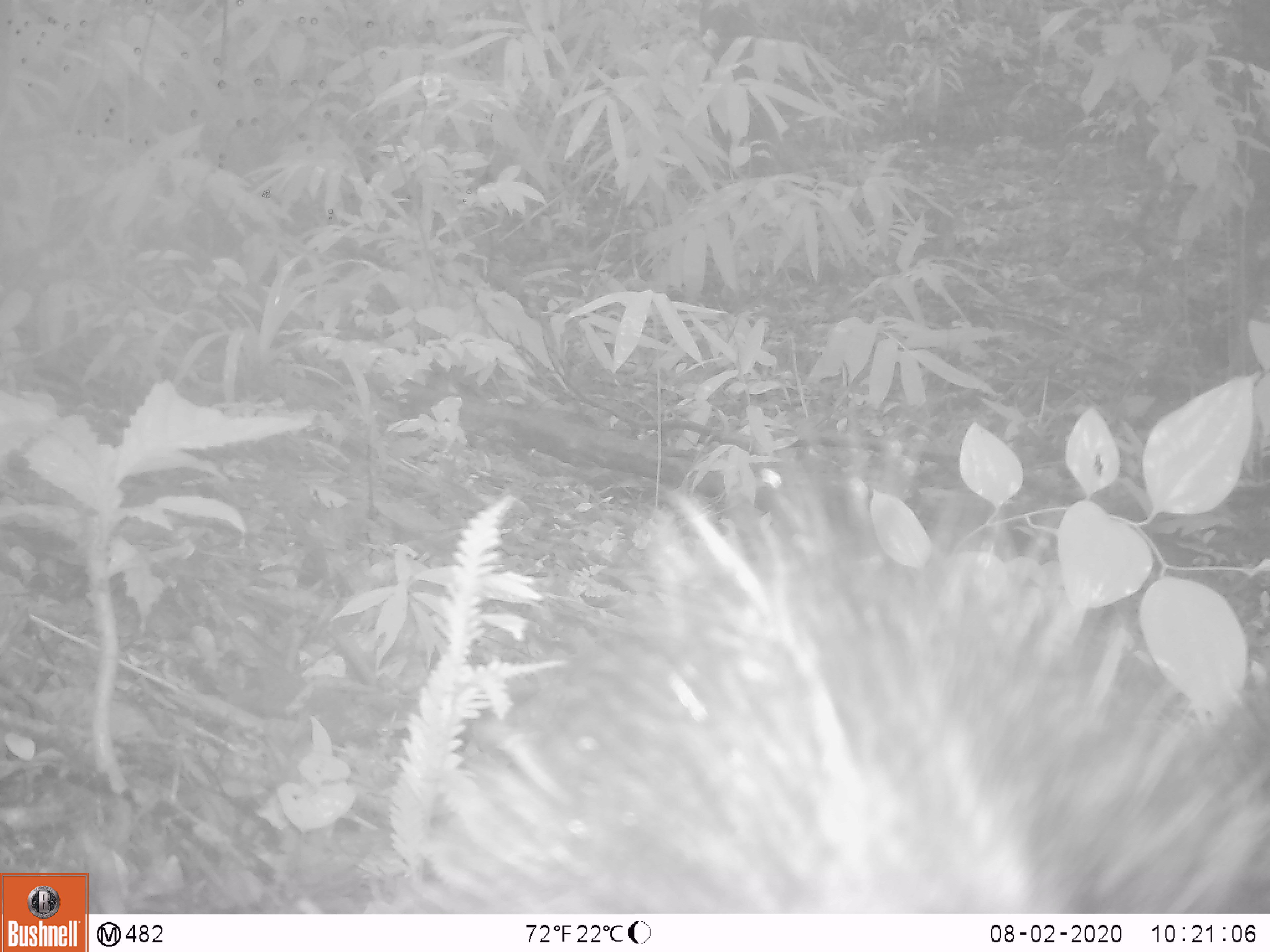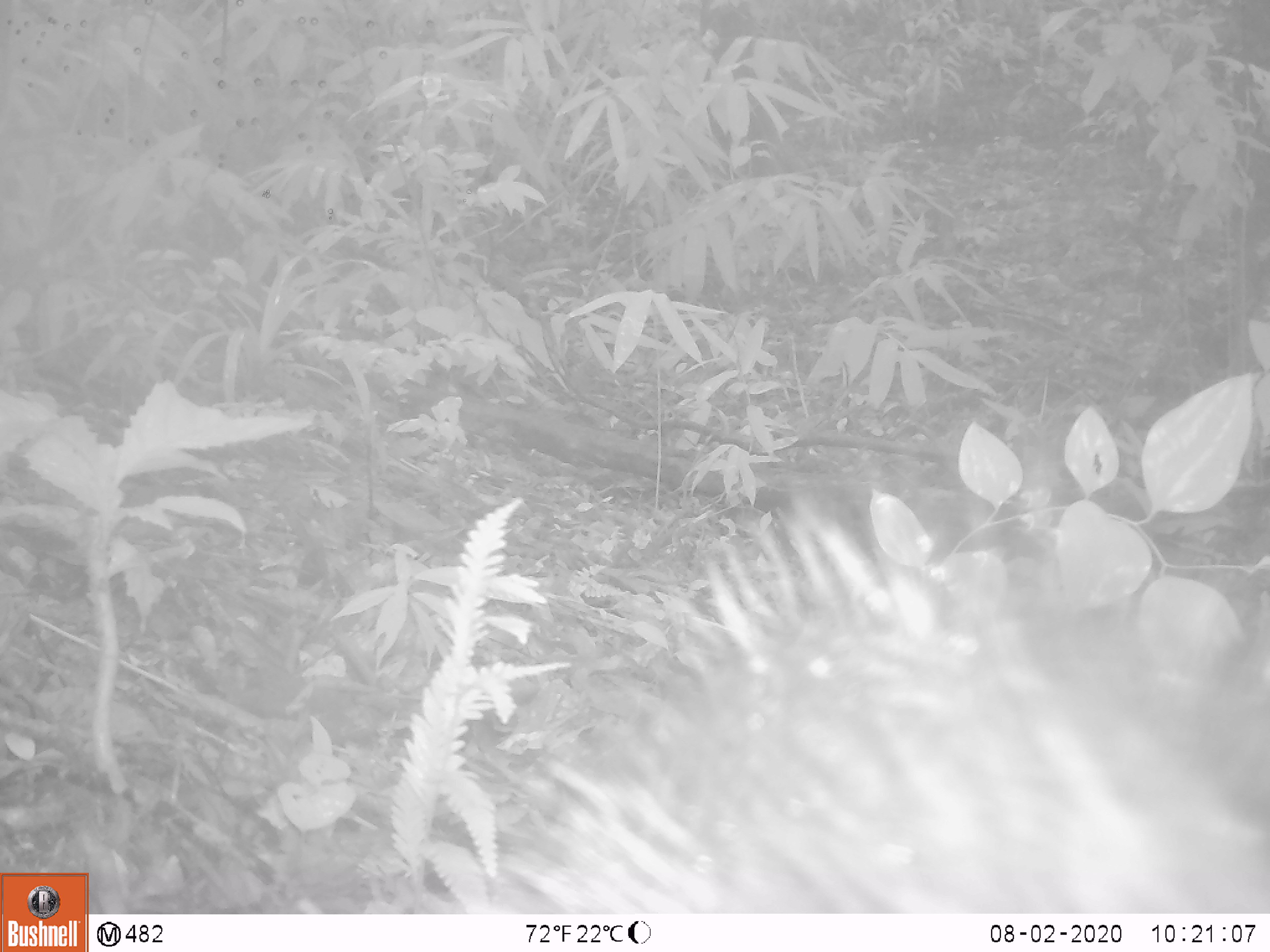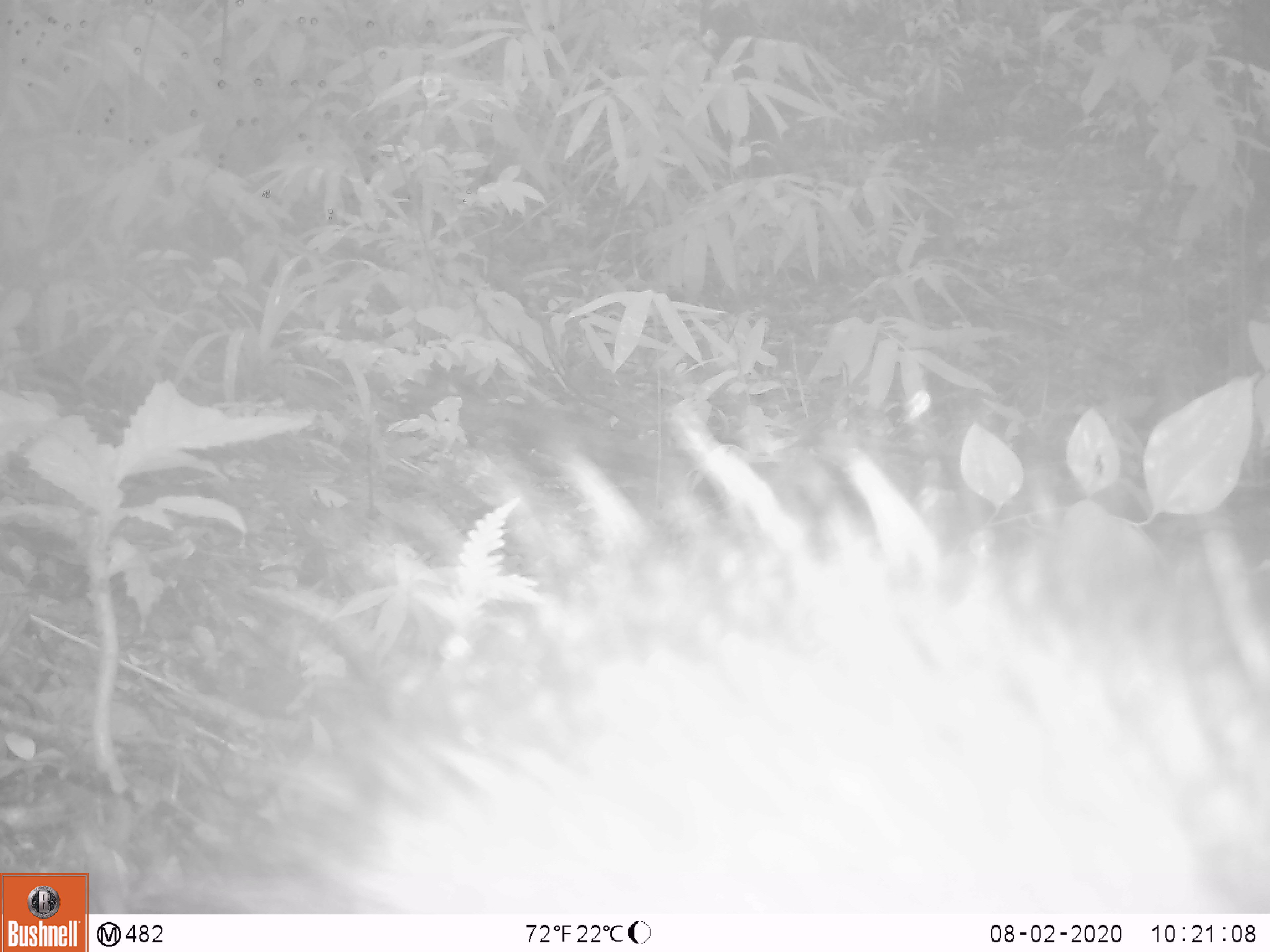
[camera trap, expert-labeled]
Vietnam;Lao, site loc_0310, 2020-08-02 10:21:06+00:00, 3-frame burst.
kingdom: Animalia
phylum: Chordata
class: Mammalia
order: Artiodactyla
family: Suidae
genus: Sus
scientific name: Sus scrofa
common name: eurasian wild pig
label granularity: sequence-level